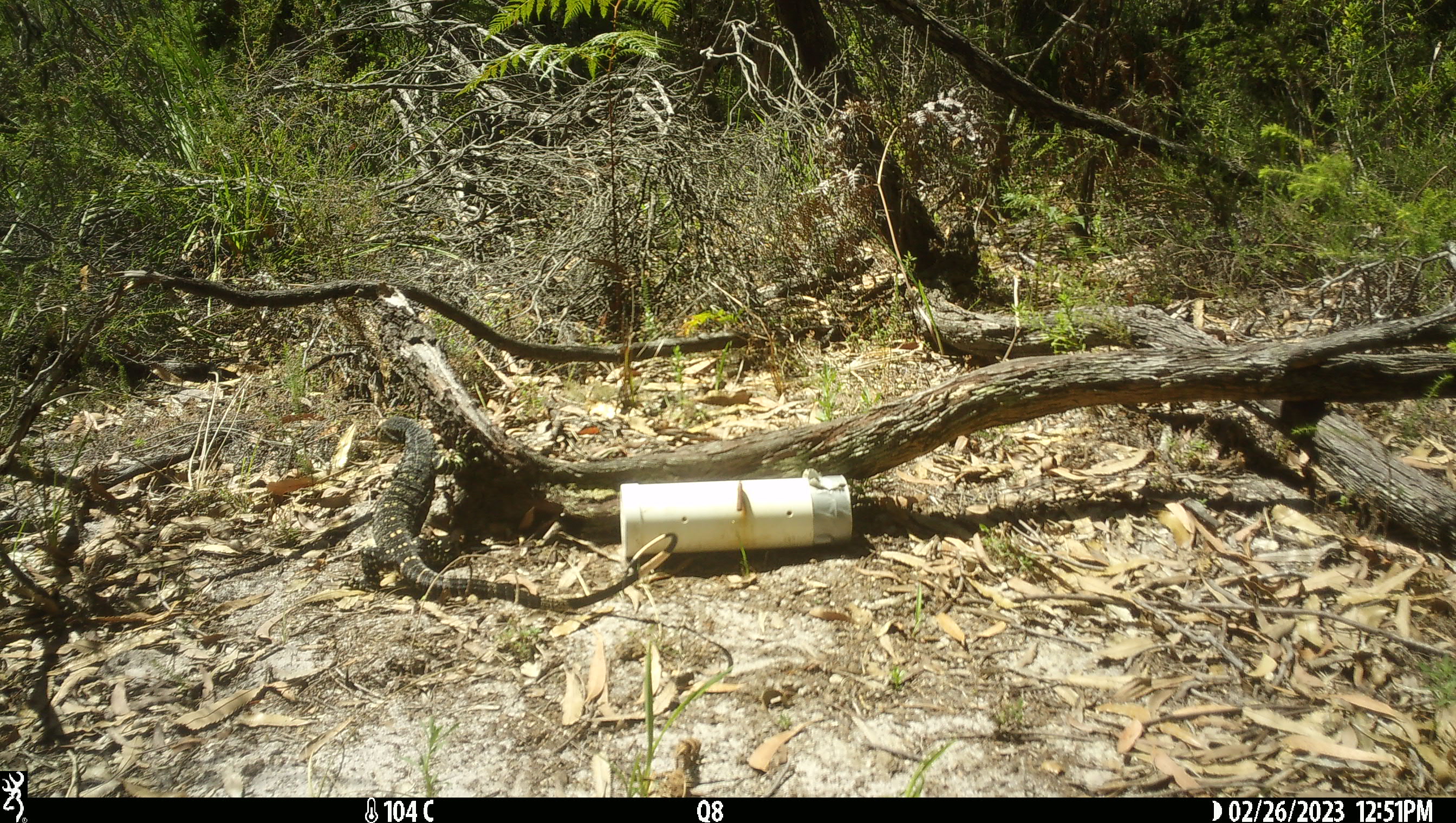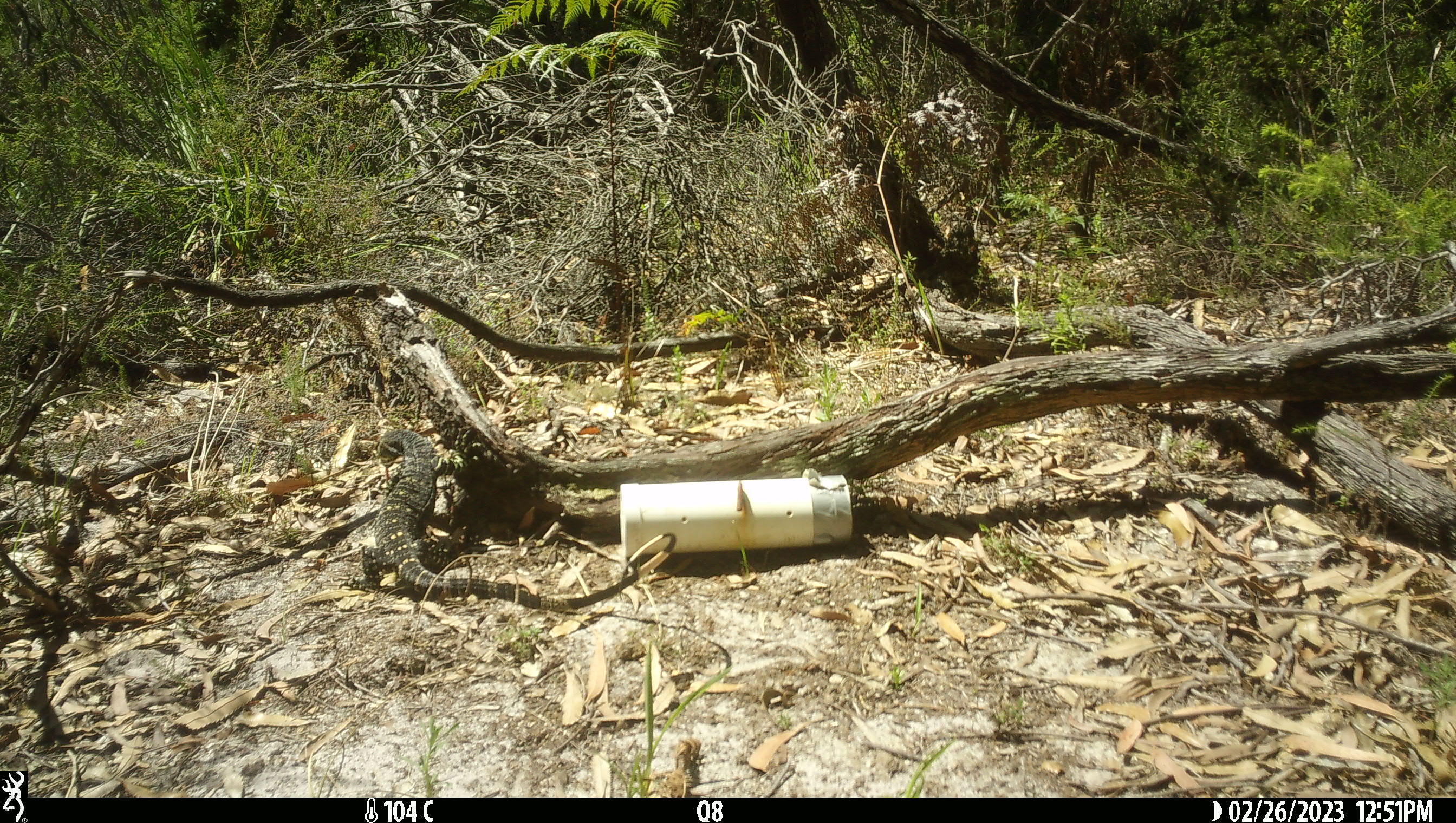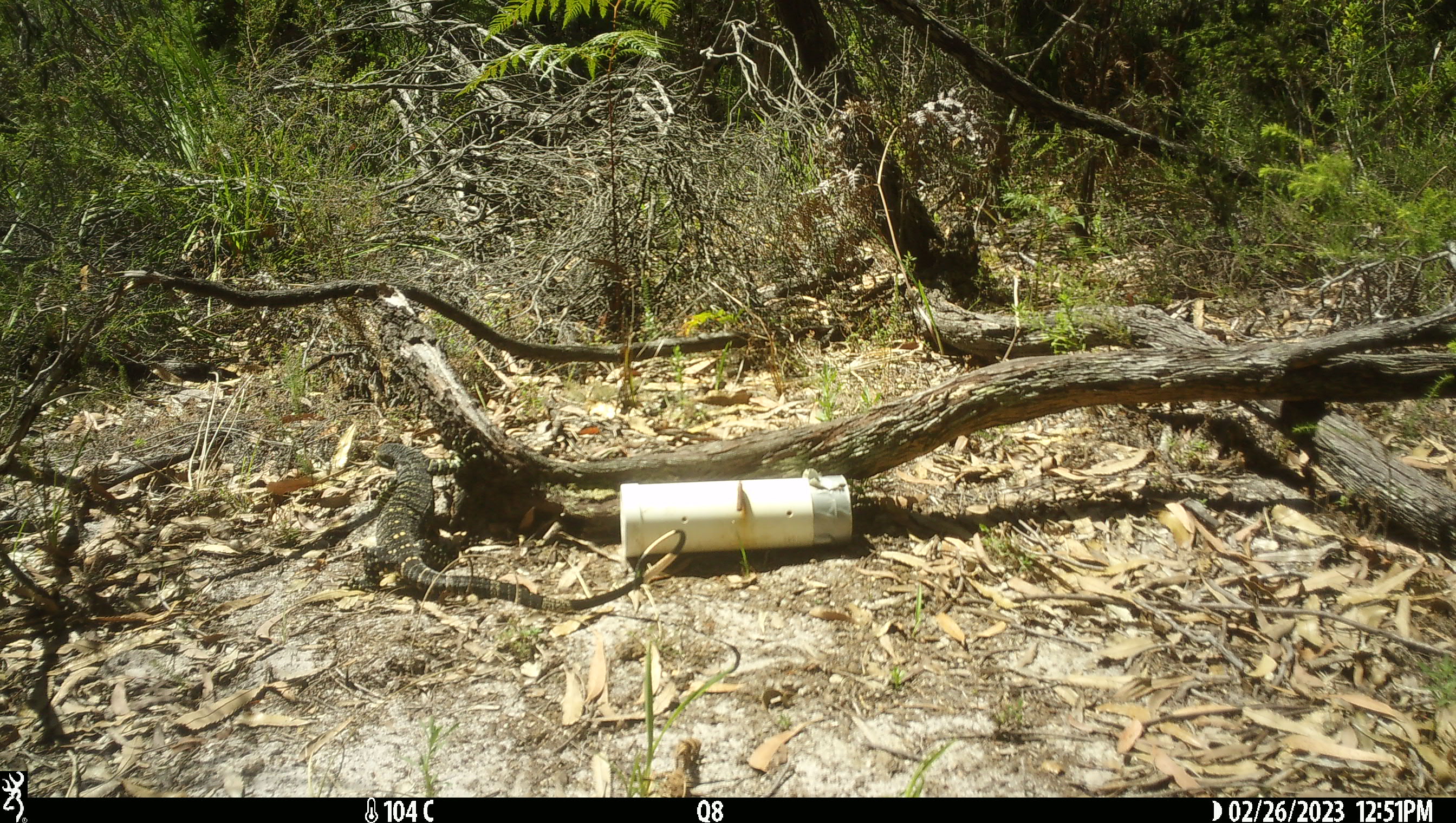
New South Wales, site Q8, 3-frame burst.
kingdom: Animalia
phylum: Chordata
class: Reptilia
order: Squamata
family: Varanidae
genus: Varanus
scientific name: Varanus varius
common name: lace monitor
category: goanna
Goanna (lace monitor) (Varanus varius).